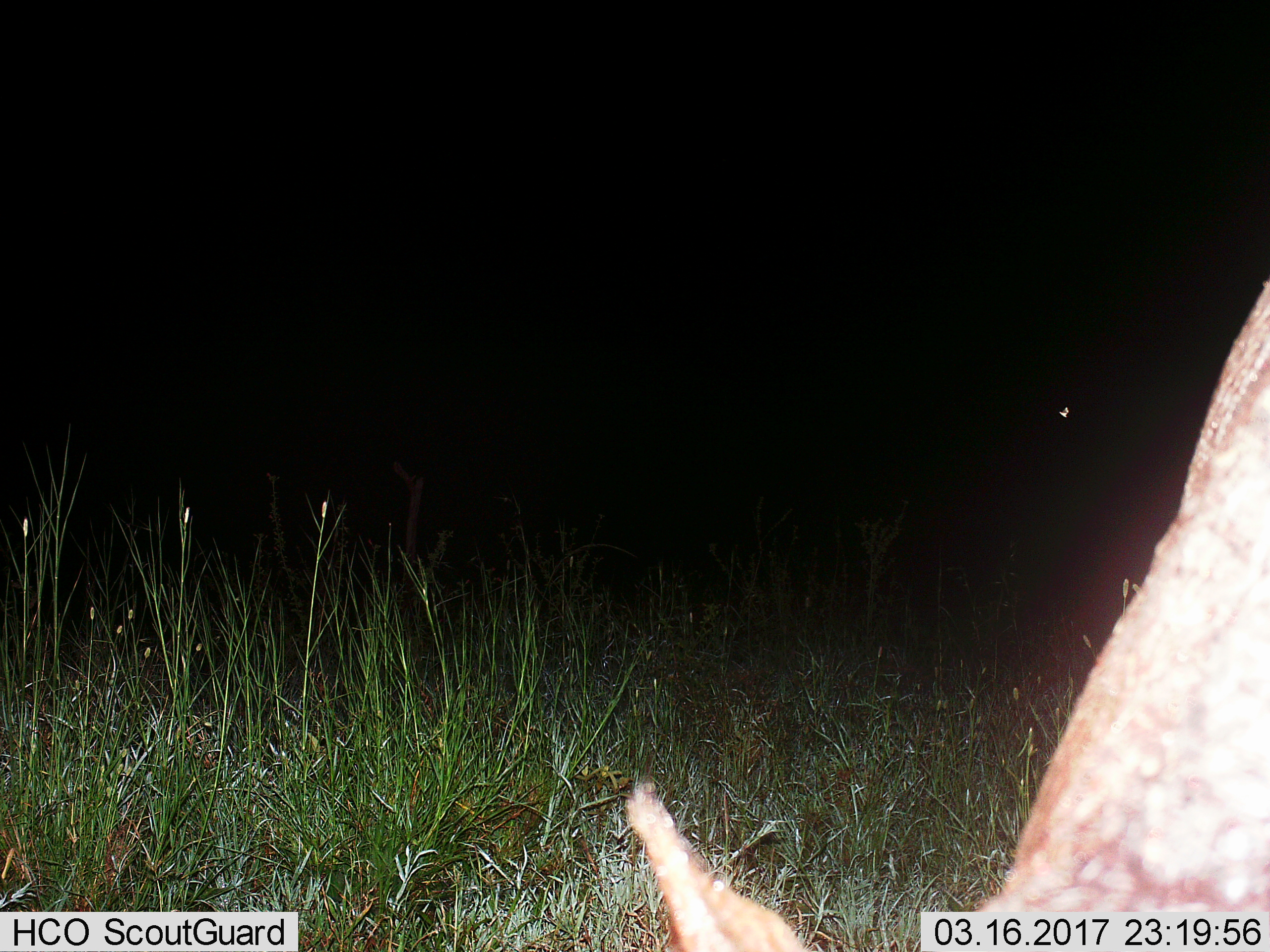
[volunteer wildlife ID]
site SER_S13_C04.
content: unidentified animal